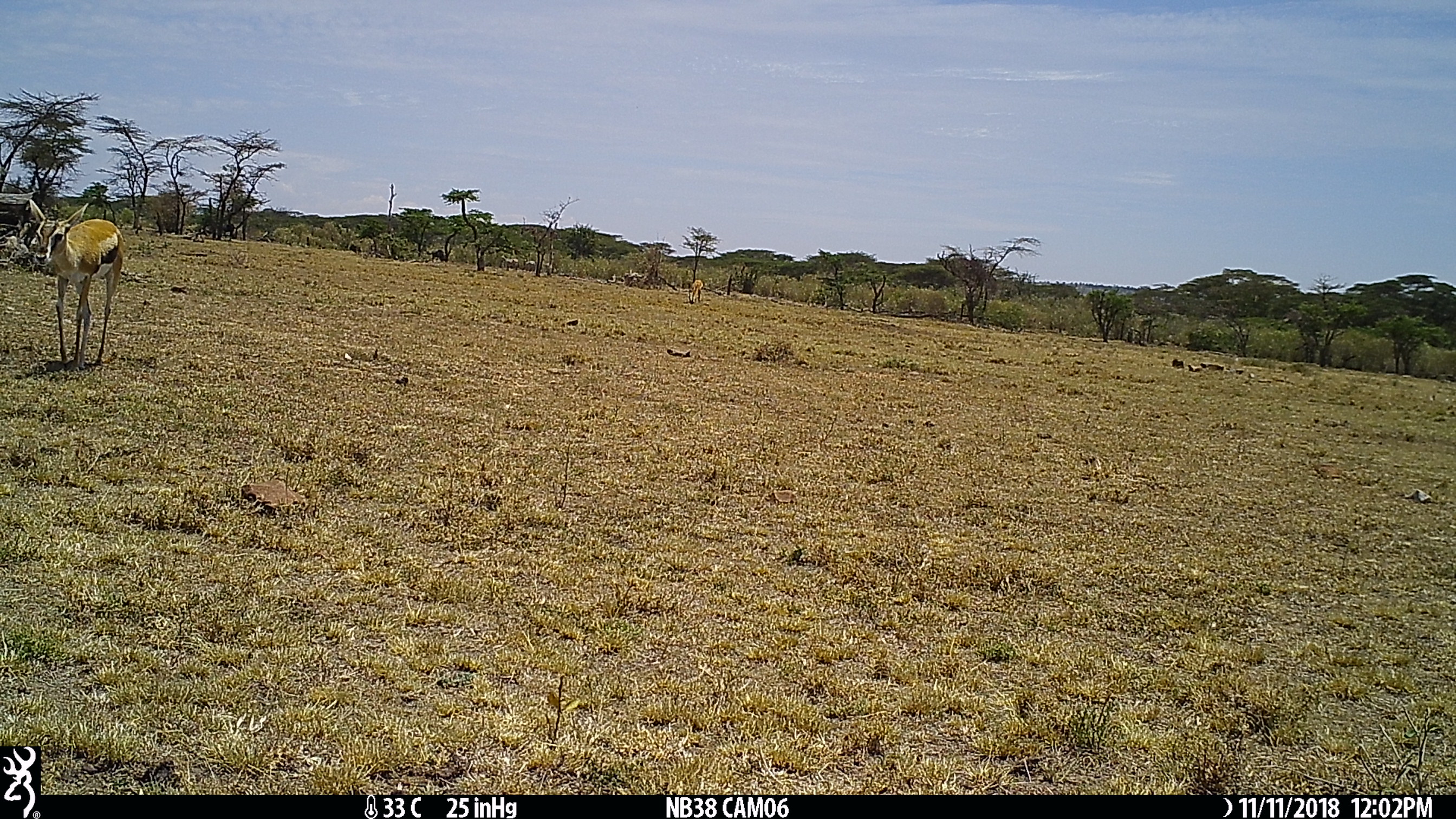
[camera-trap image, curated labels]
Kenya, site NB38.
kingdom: Animalia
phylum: Chordata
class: Mammalia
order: Artiodactyla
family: Bovidae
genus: Eudorcas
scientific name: Eudorcas thomsonii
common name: thomon's gazelle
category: gazelle thomsons